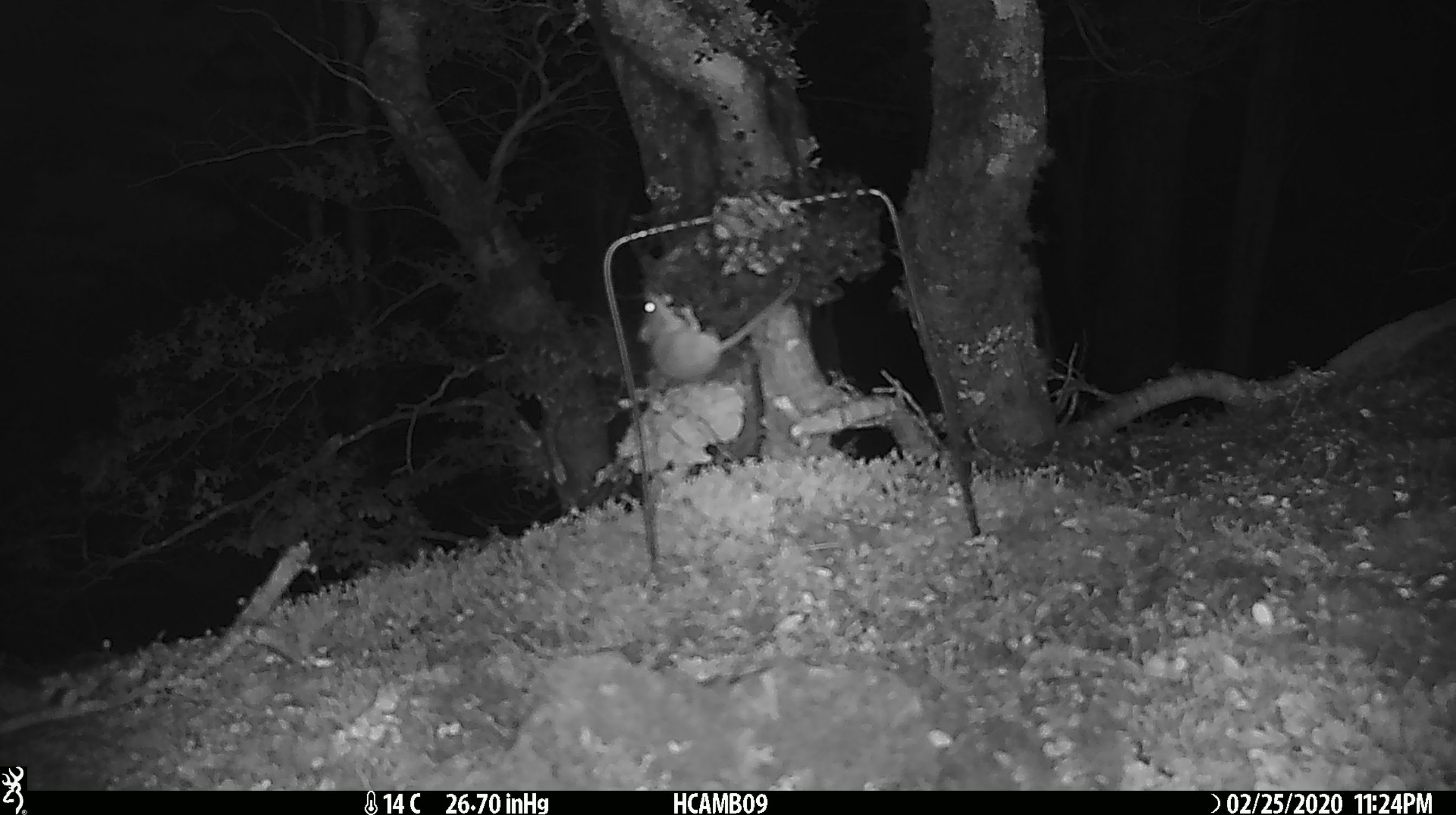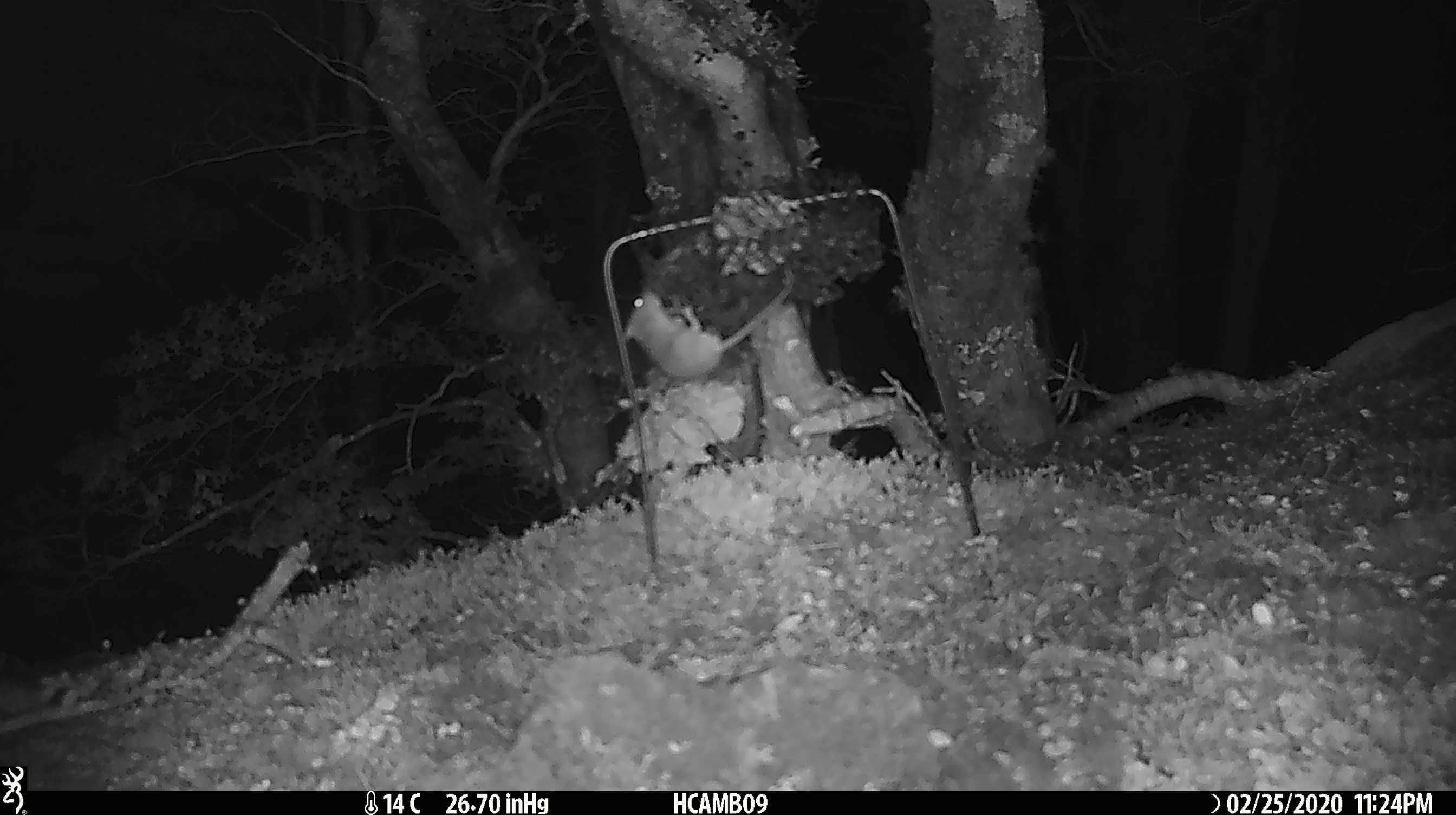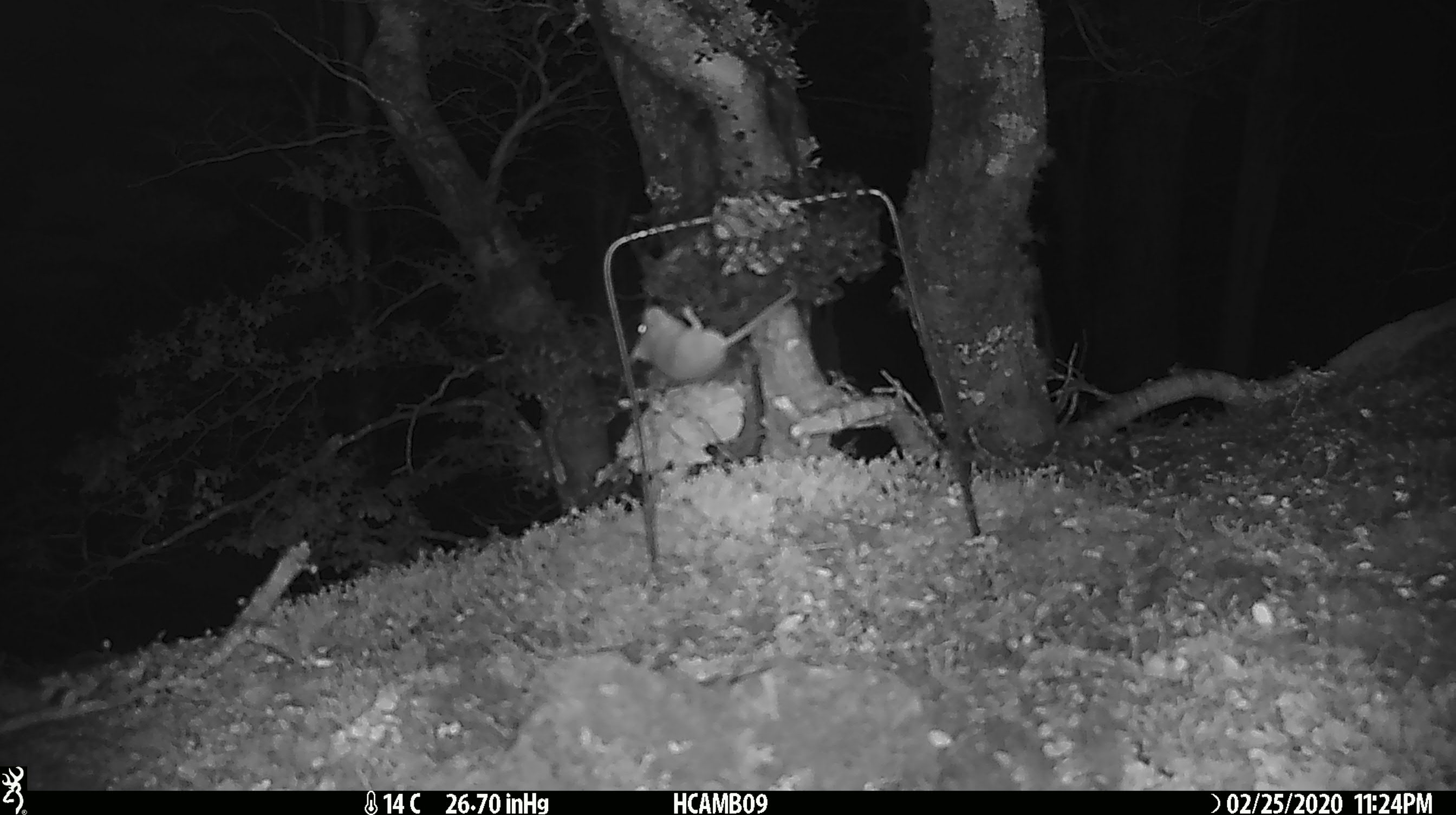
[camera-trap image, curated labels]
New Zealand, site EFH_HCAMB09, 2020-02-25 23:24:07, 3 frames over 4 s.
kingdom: Animalia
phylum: Chordata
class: Mammalia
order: Rodentia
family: Muridae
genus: Mus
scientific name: Mus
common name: mouse